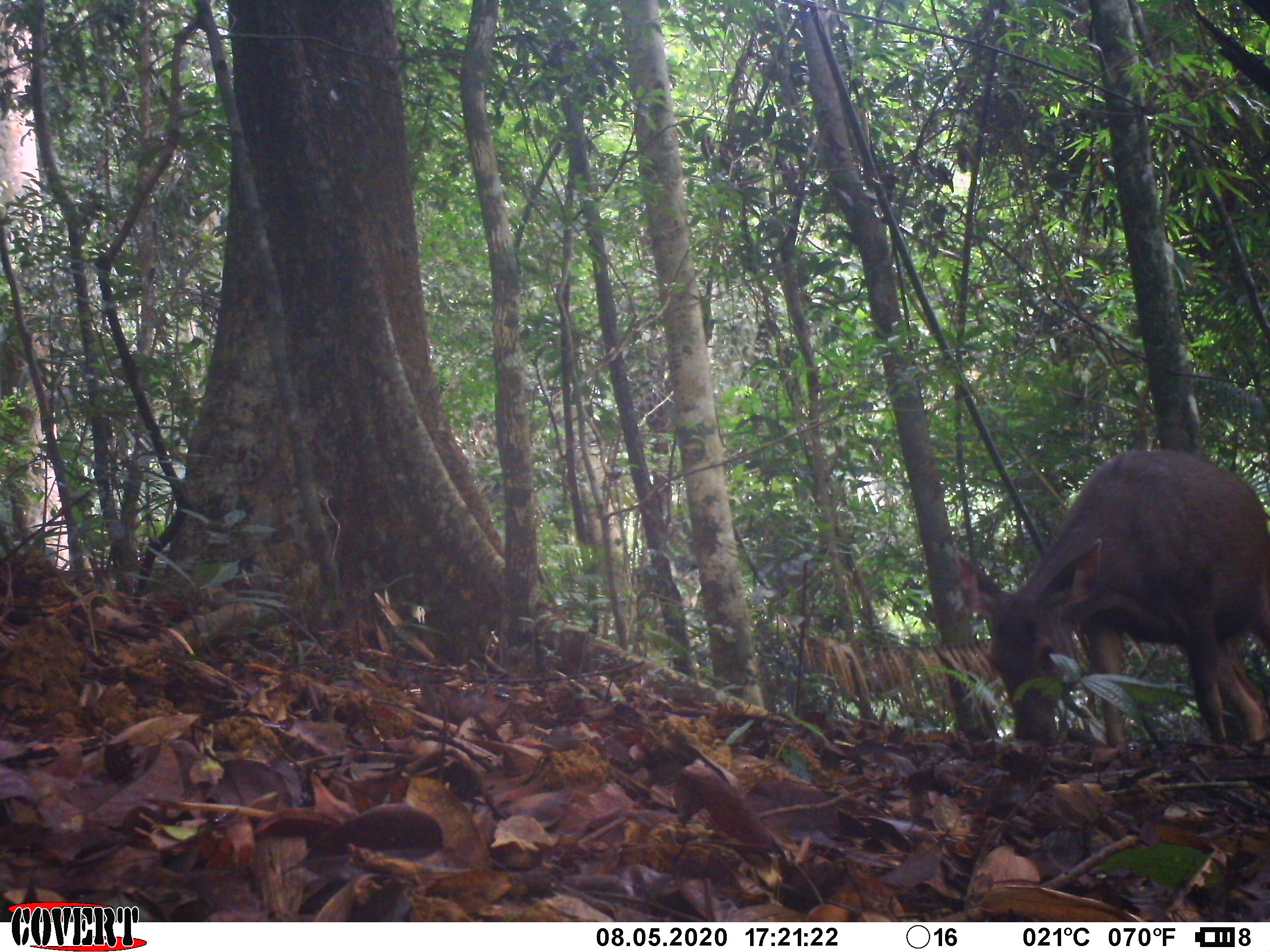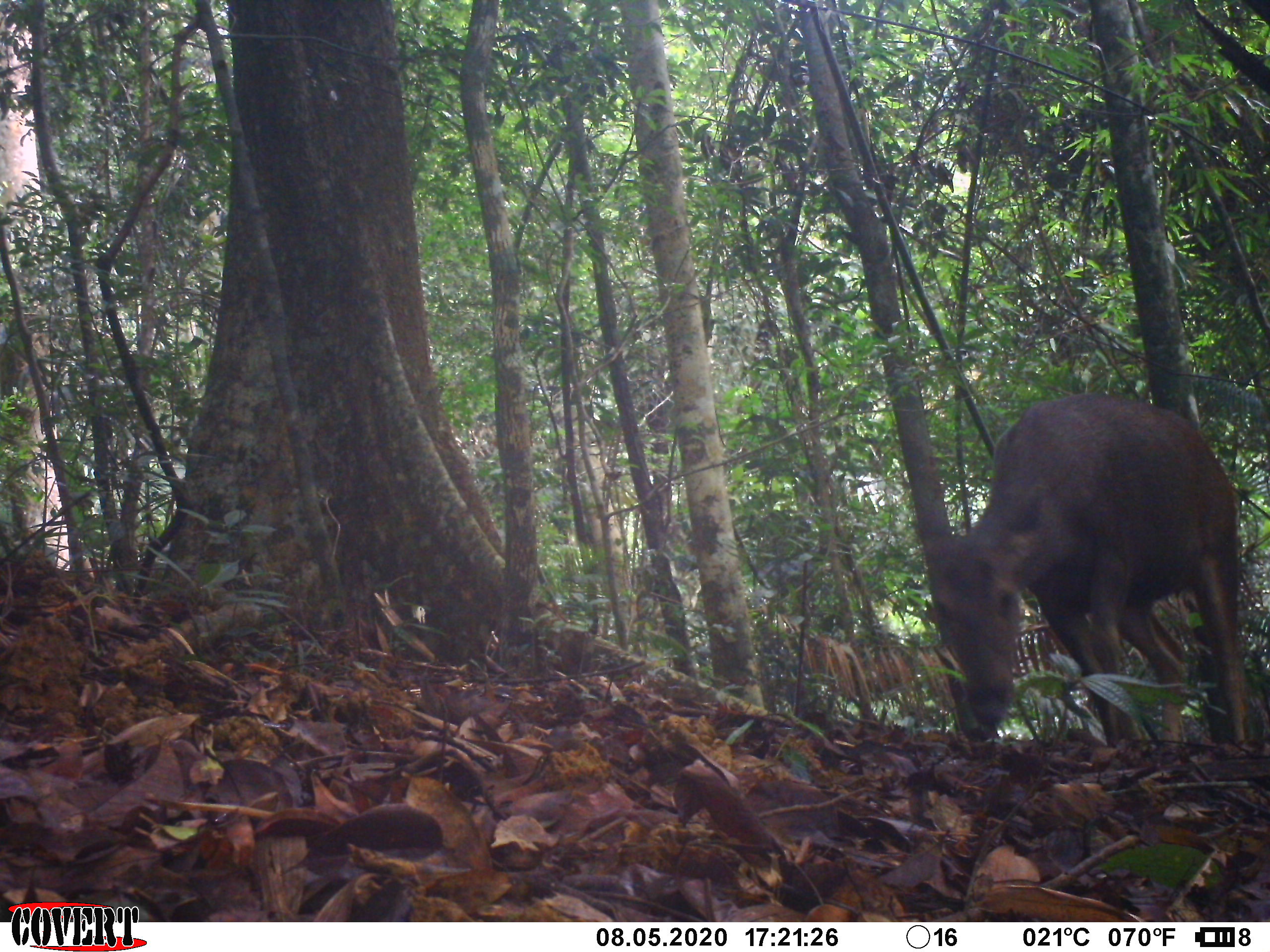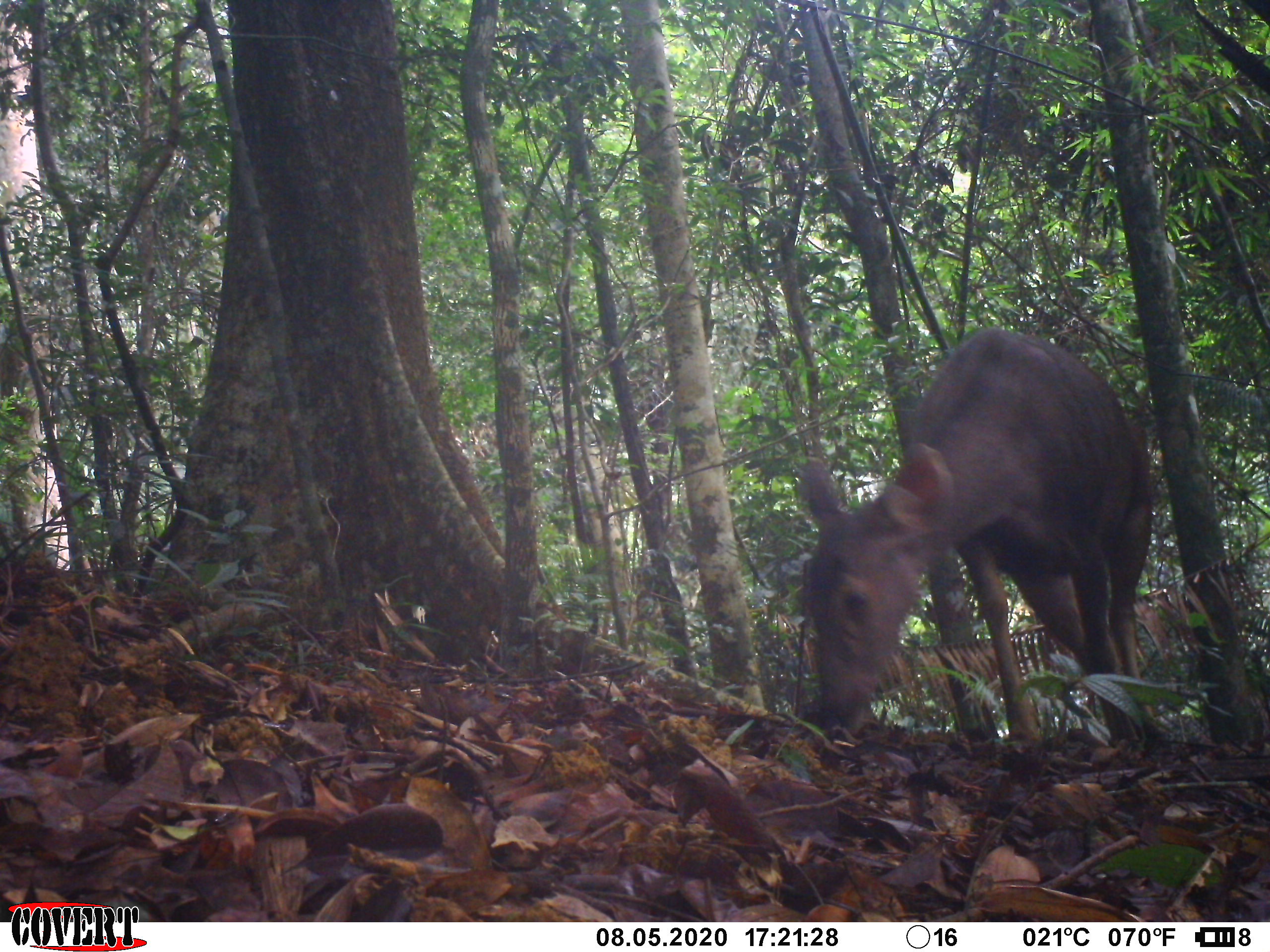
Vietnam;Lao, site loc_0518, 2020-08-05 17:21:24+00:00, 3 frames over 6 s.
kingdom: Animalia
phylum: Chordata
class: Mammalia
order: Artiodactyla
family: Cervidae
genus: Rusa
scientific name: Rusa unicolor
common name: sambar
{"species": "sambar (Rusa unicolor)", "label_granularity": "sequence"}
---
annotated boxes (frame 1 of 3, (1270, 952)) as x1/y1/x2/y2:
sambar: 953/444/1270/749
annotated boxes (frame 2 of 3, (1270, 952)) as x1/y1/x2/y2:
sambar: 916/390/1247/747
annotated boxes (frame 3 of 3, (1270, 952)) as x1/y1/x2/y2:
sambar: 797/325/1161/747